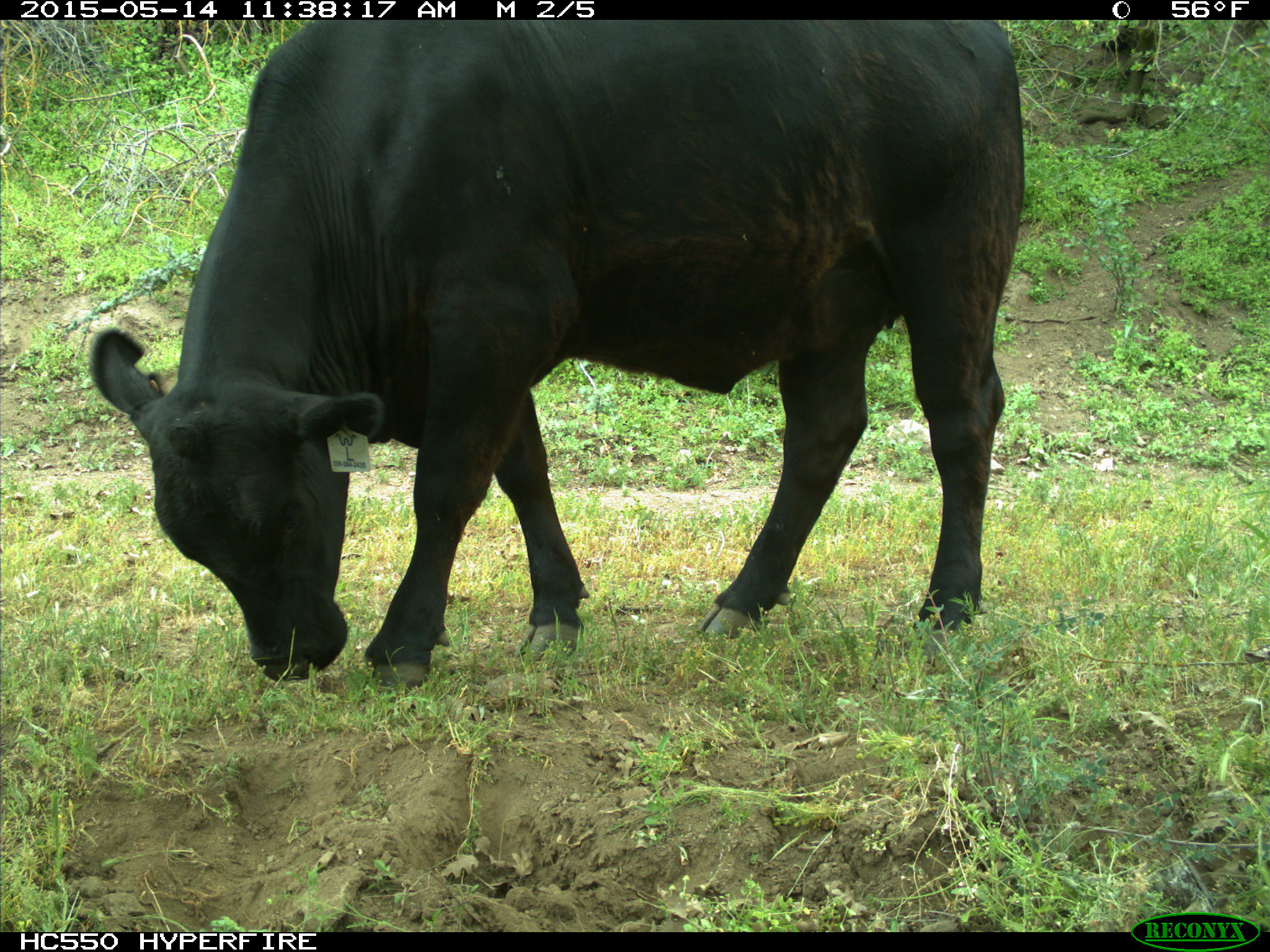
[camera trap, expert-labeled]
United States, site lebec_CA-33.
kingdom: Animalia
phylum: Chordata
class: Mammalia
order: Artiodactyla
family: Bovidae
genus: Bos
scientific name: Bos taurus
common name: domestic cow